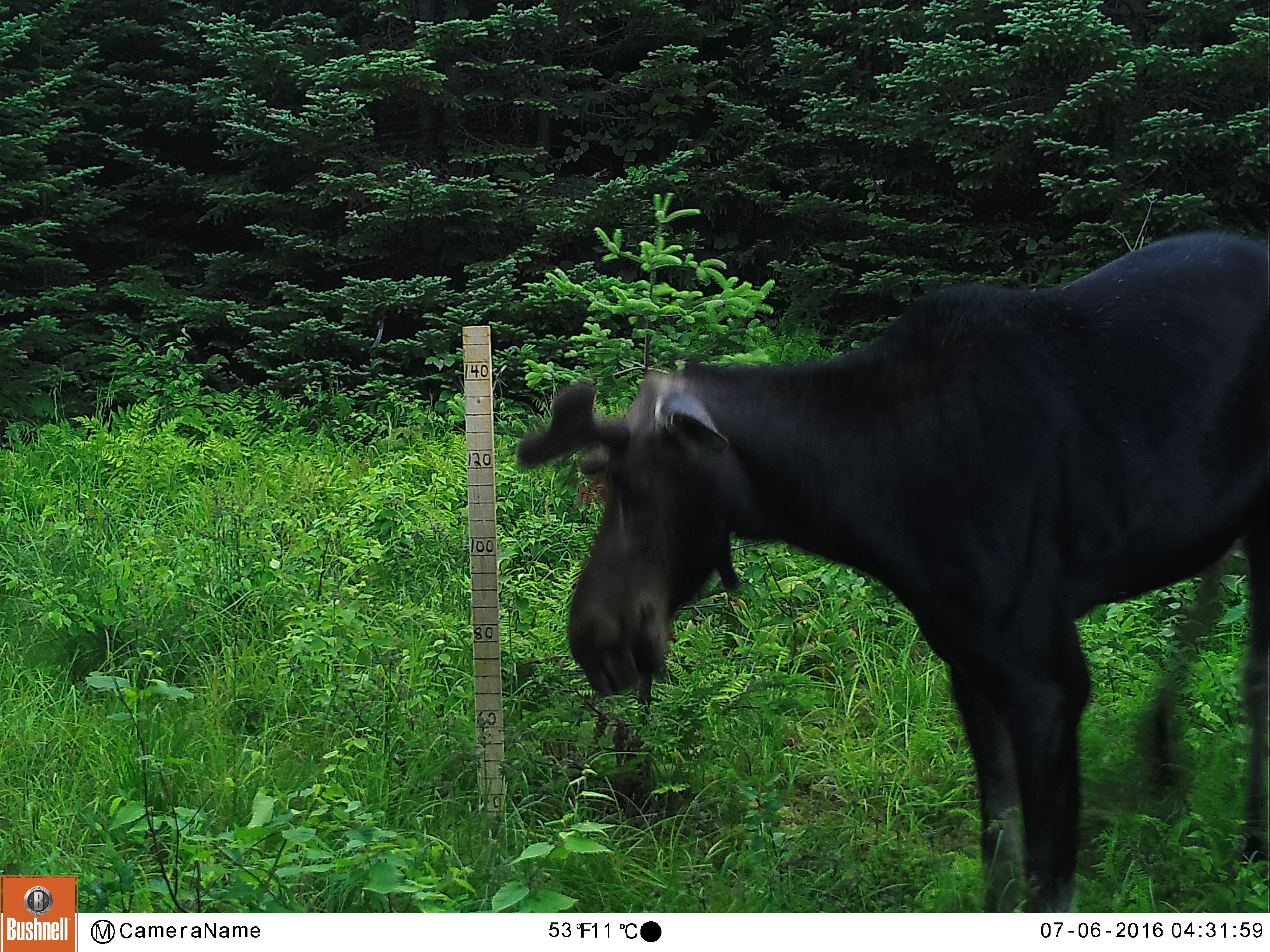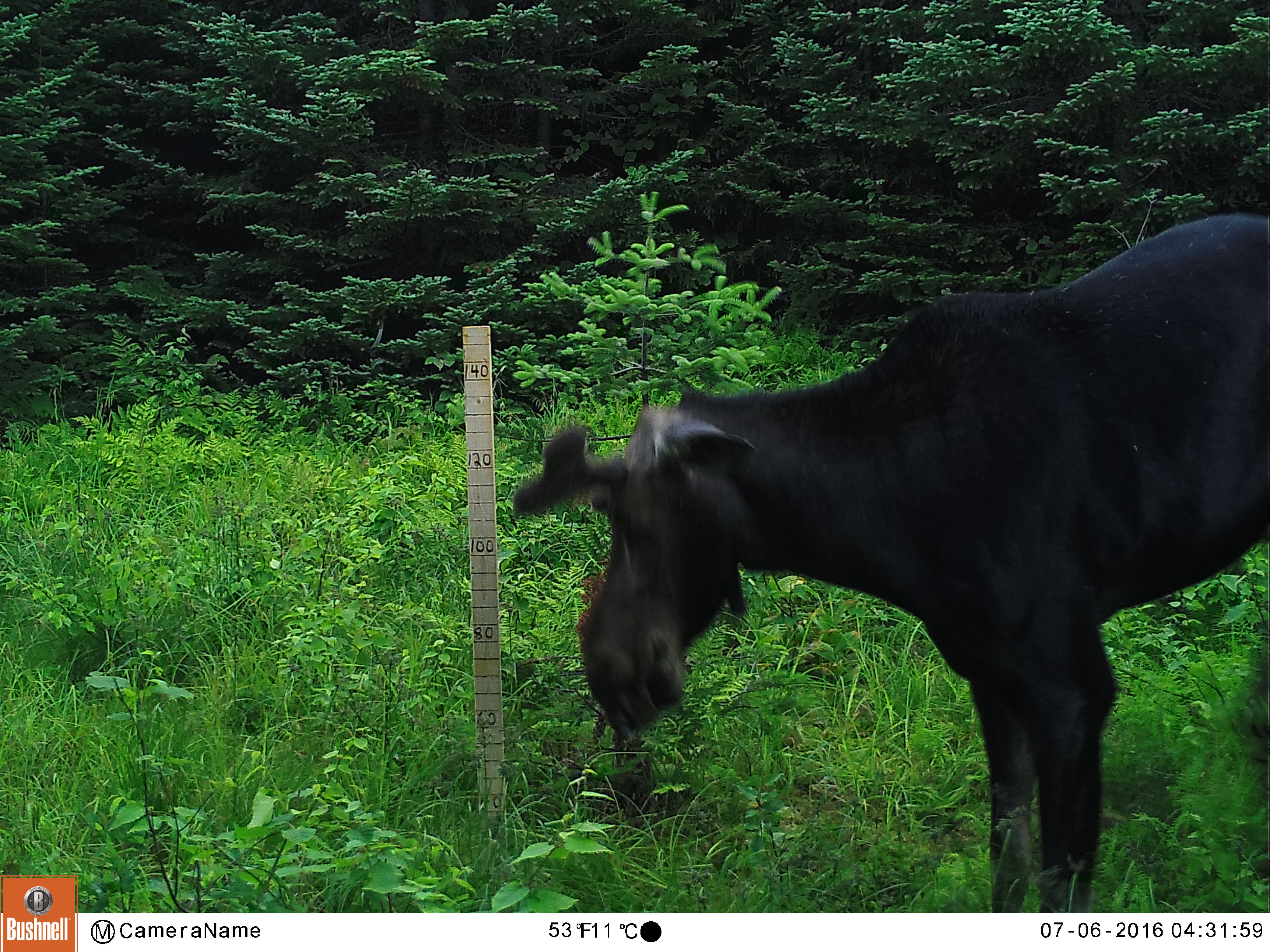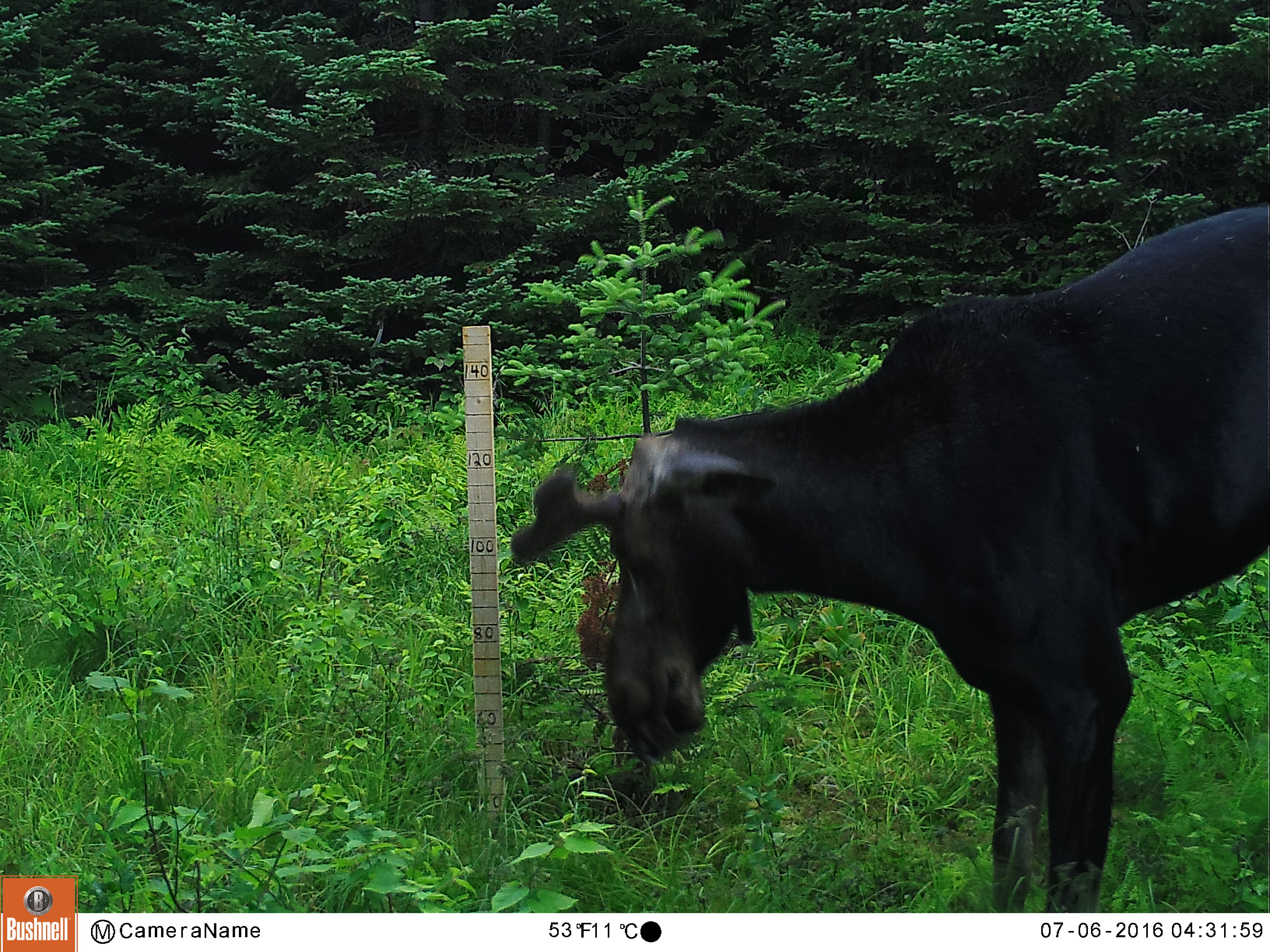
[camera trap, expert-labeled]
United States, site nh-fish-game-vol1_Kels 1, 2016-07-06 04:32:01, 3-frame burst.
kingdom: Animalia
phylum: Chordata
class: Mammalia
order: Artiodactyla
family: Cervidae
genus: Alces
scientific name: Alces alces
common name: moose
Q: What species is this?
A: Moose (Alces alces).